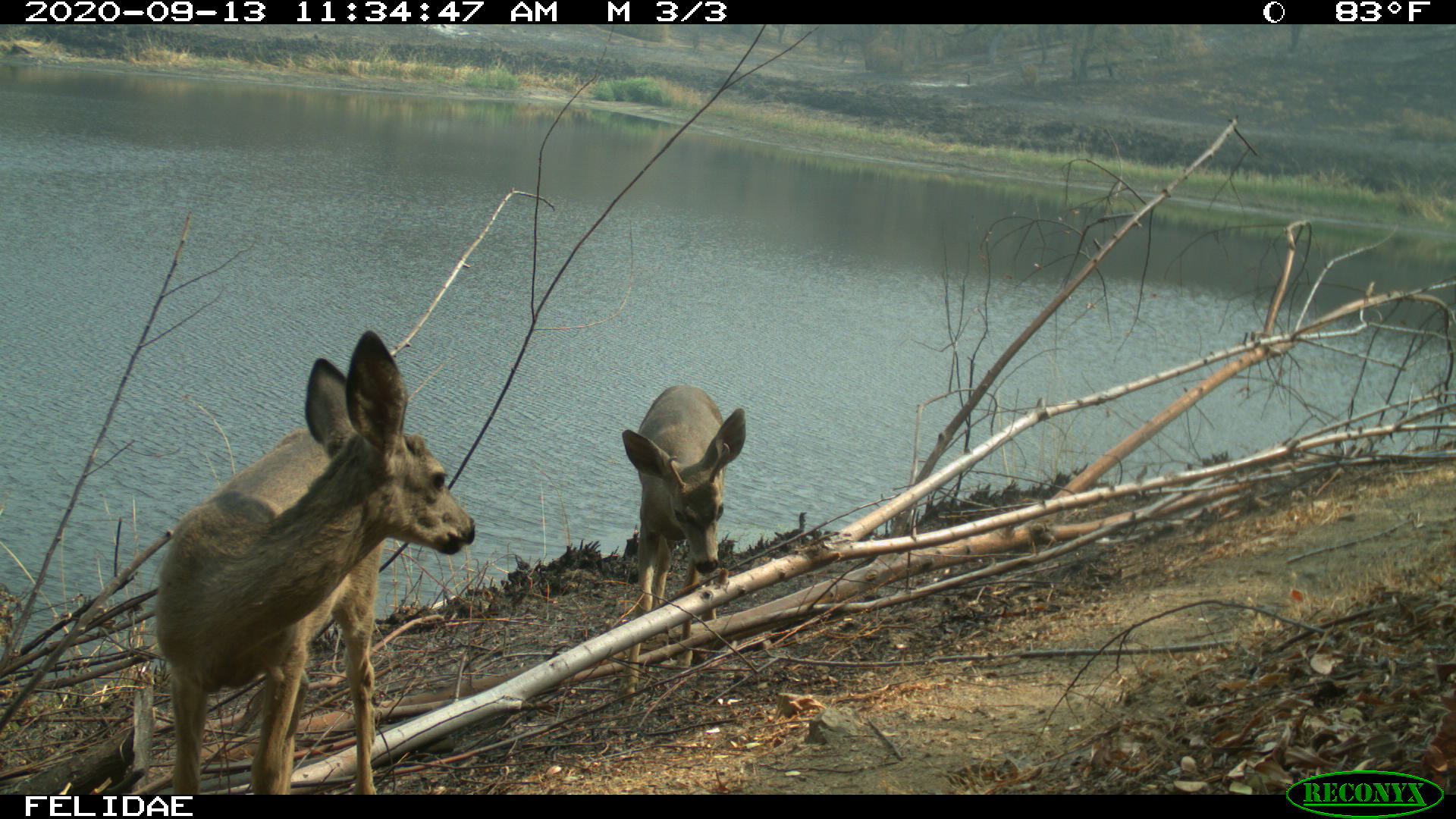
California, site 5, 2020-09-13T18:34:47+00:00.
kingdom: Animalia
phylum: Chordata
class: Mammalia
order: Artiodactyla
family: Cervidae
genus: Odocoileus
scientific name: Odocoileus hemionus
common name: mule deer